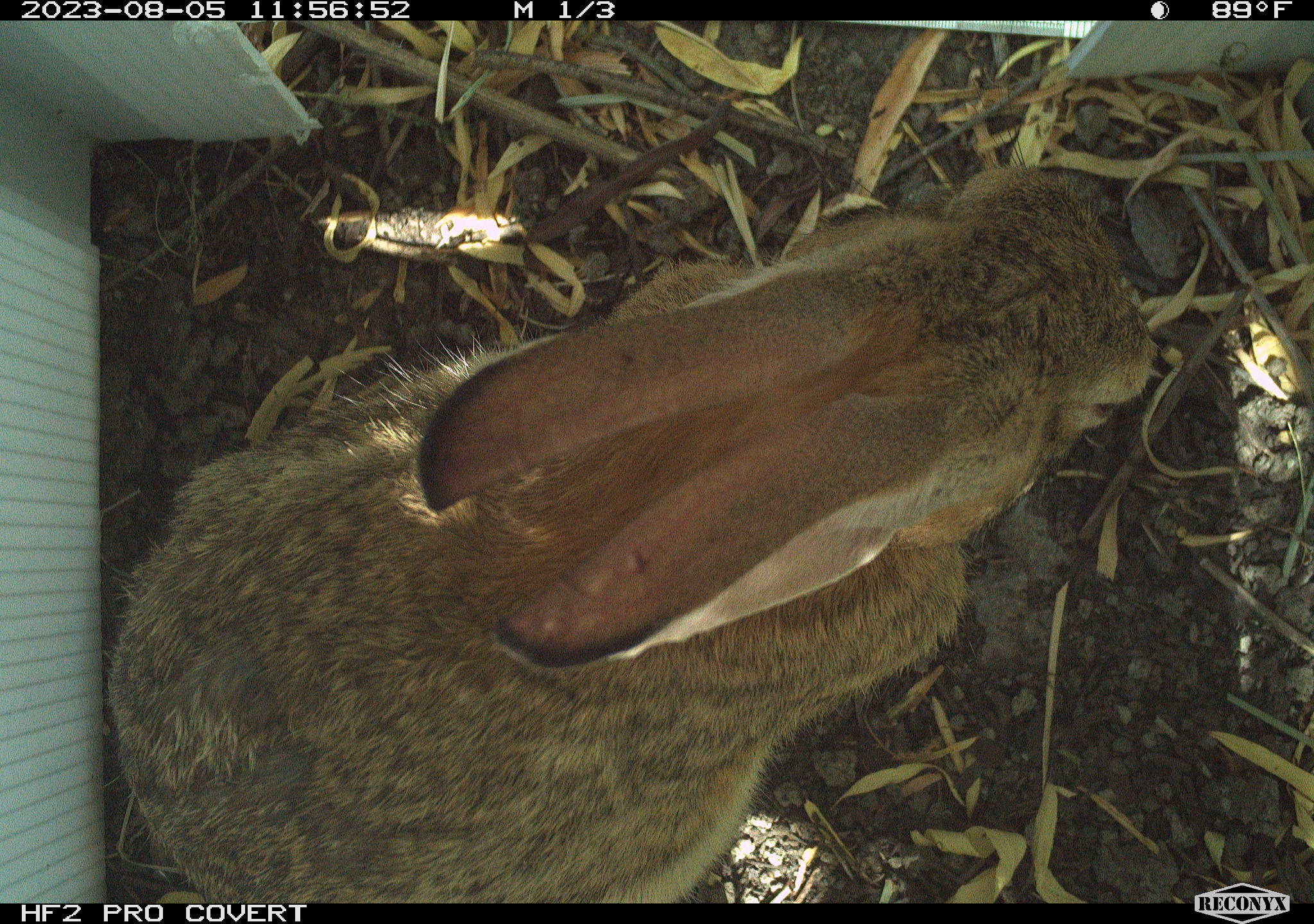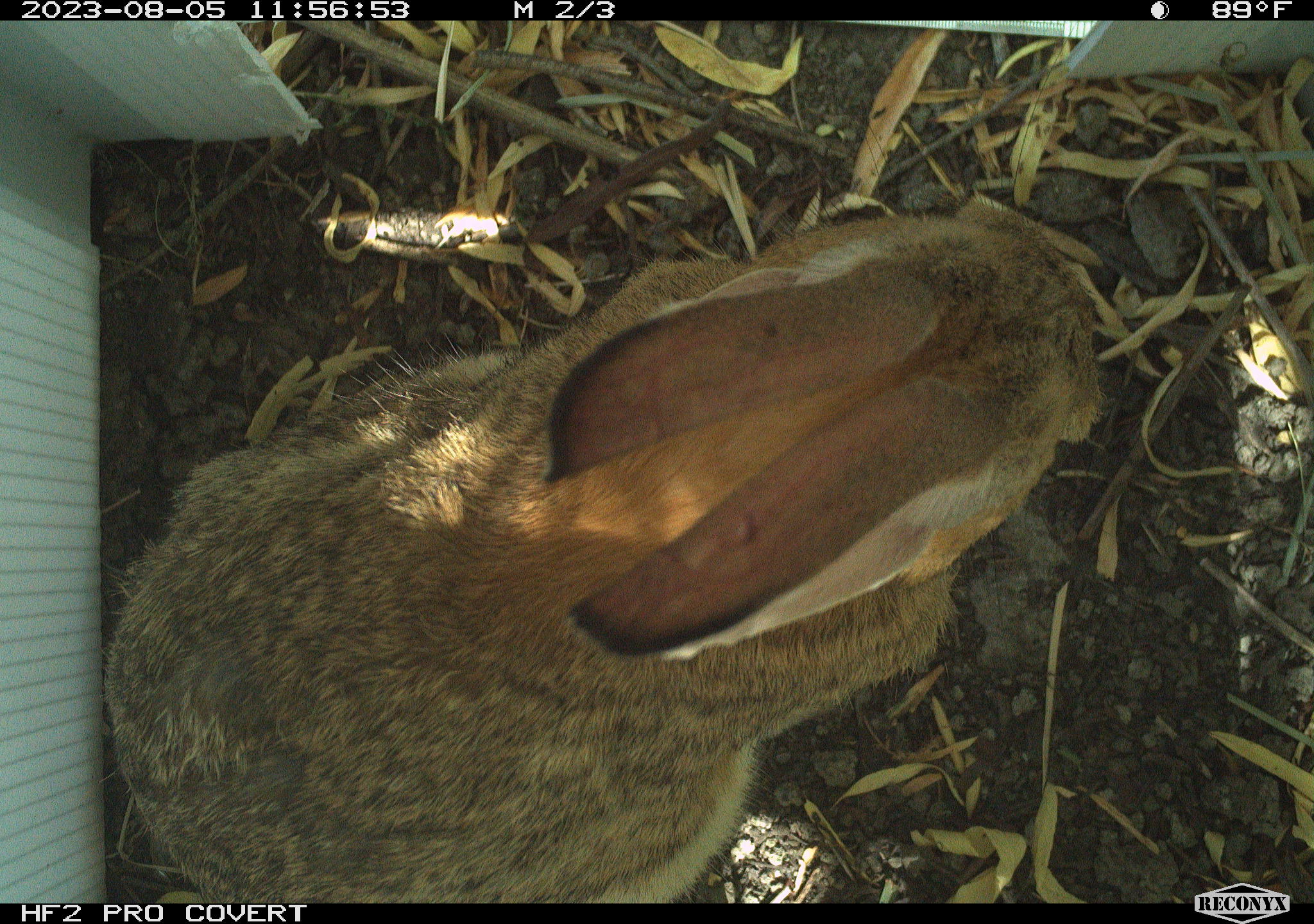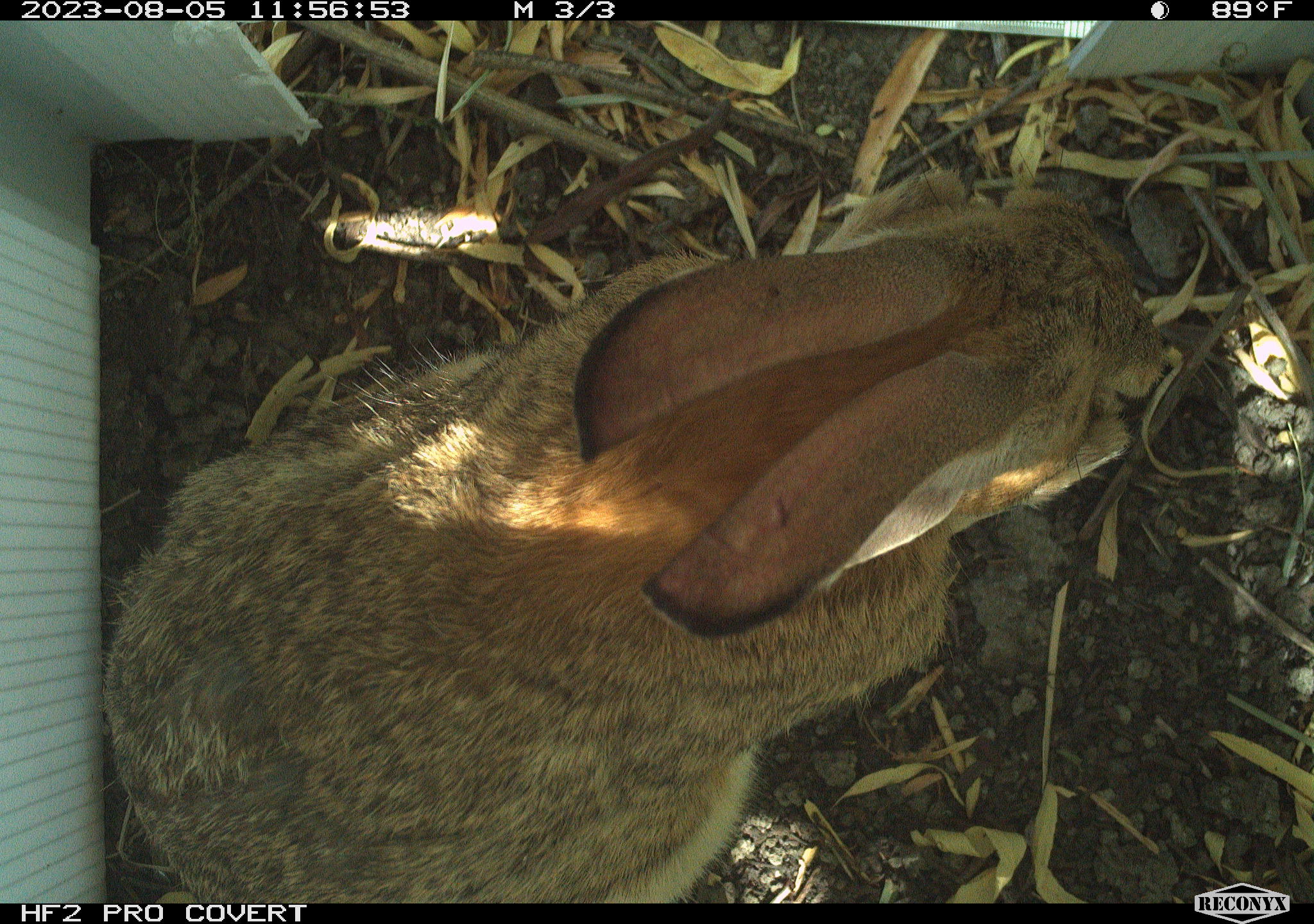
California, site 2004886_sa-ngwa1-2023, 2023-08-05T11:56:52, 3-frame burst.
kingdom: Animalia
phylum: Chordata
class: Mammalia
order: Lagomorpha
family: Leporidae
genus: Sylvilagus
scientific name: Sylvilagus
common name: cottontail rabbits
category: sylvilagus species